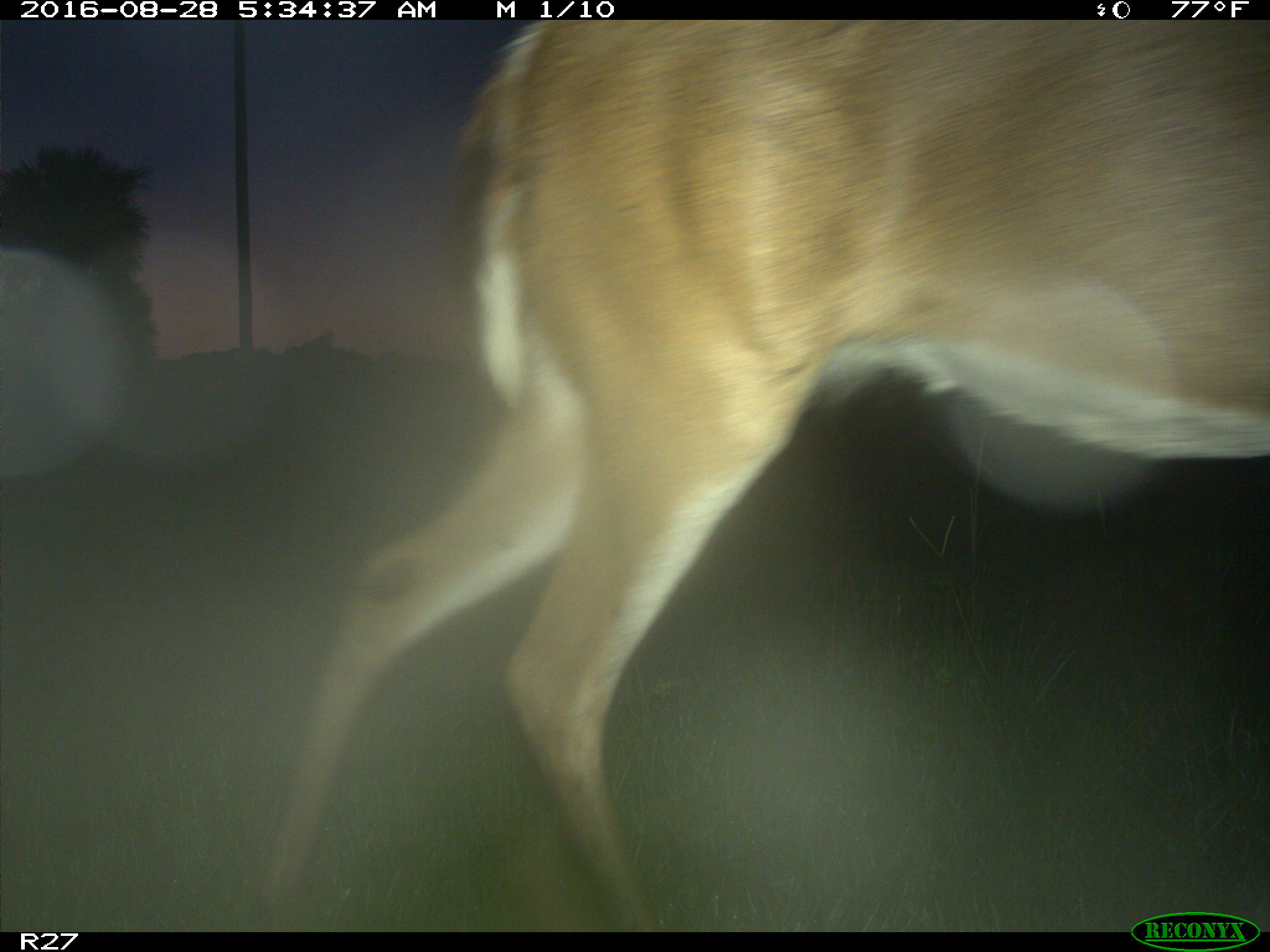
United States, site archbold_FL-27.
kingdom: Animalia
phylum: Chordata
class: Mammalia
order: Artiodactyla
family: Cervidae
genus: Odocoileus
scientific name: Odocoileus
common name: deer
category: unidentified deer